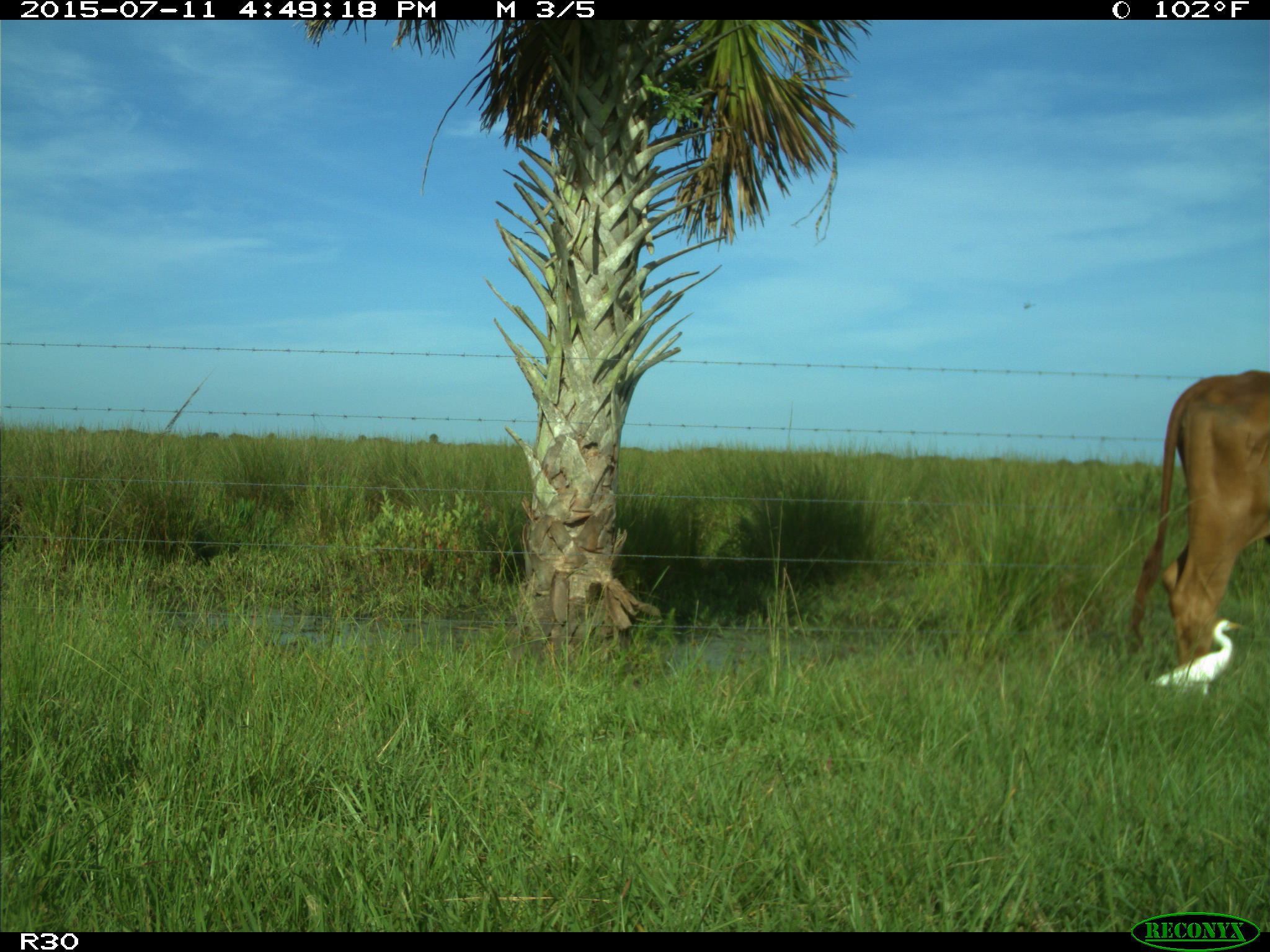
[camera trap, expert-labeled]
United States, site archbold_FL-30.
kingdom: Animalia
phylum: Chordata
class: Mammalia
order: Artiodactyla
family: Bovidae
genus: Bos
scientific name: Bos taurus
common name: domestic cow